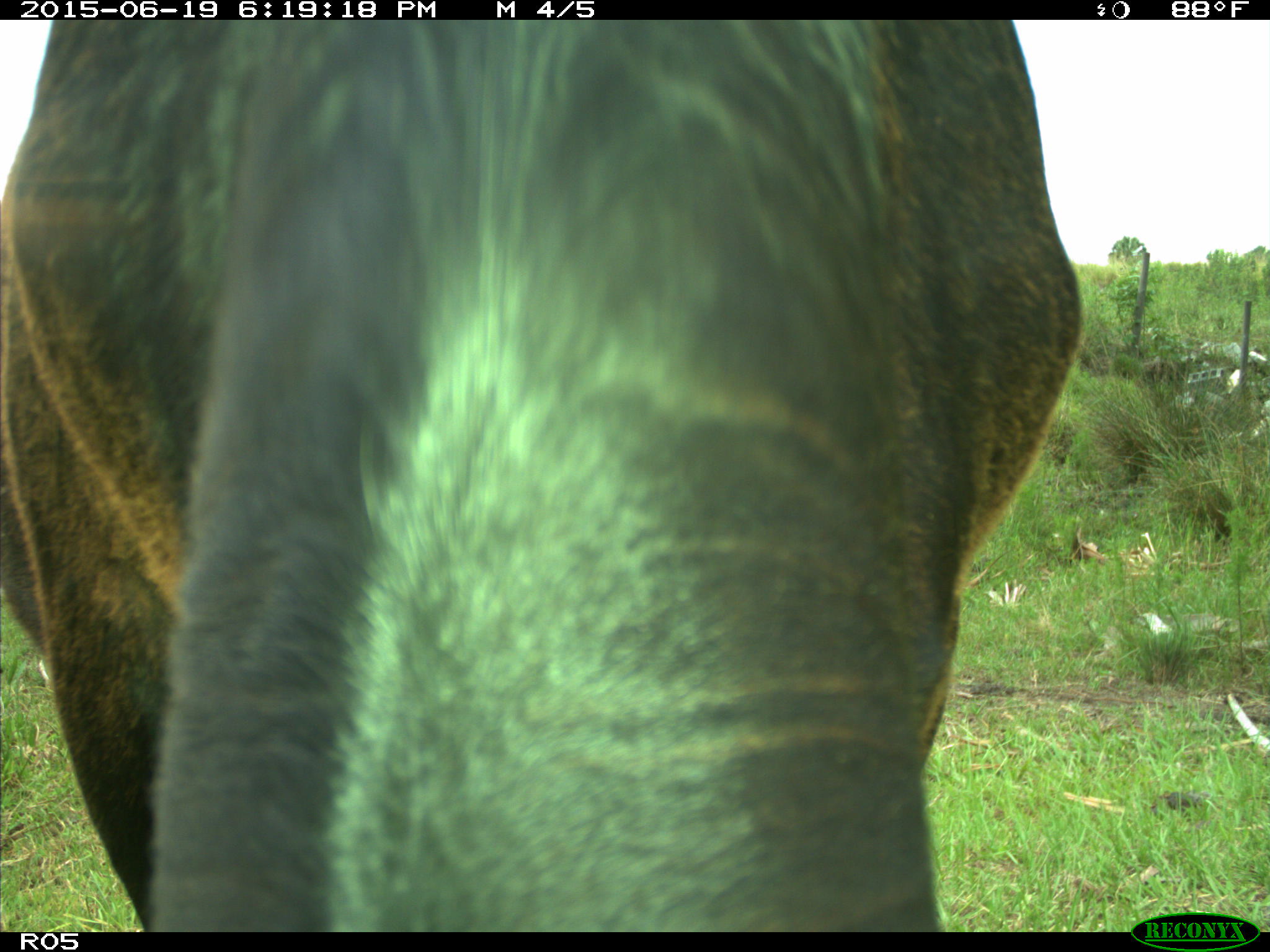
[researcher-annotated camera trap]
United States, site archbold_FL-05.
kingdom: Animalia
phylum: Chordata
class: Mammalia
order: Artiodactyla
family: Bovidae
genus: Bos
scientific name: Bos taurus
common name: domestic cow